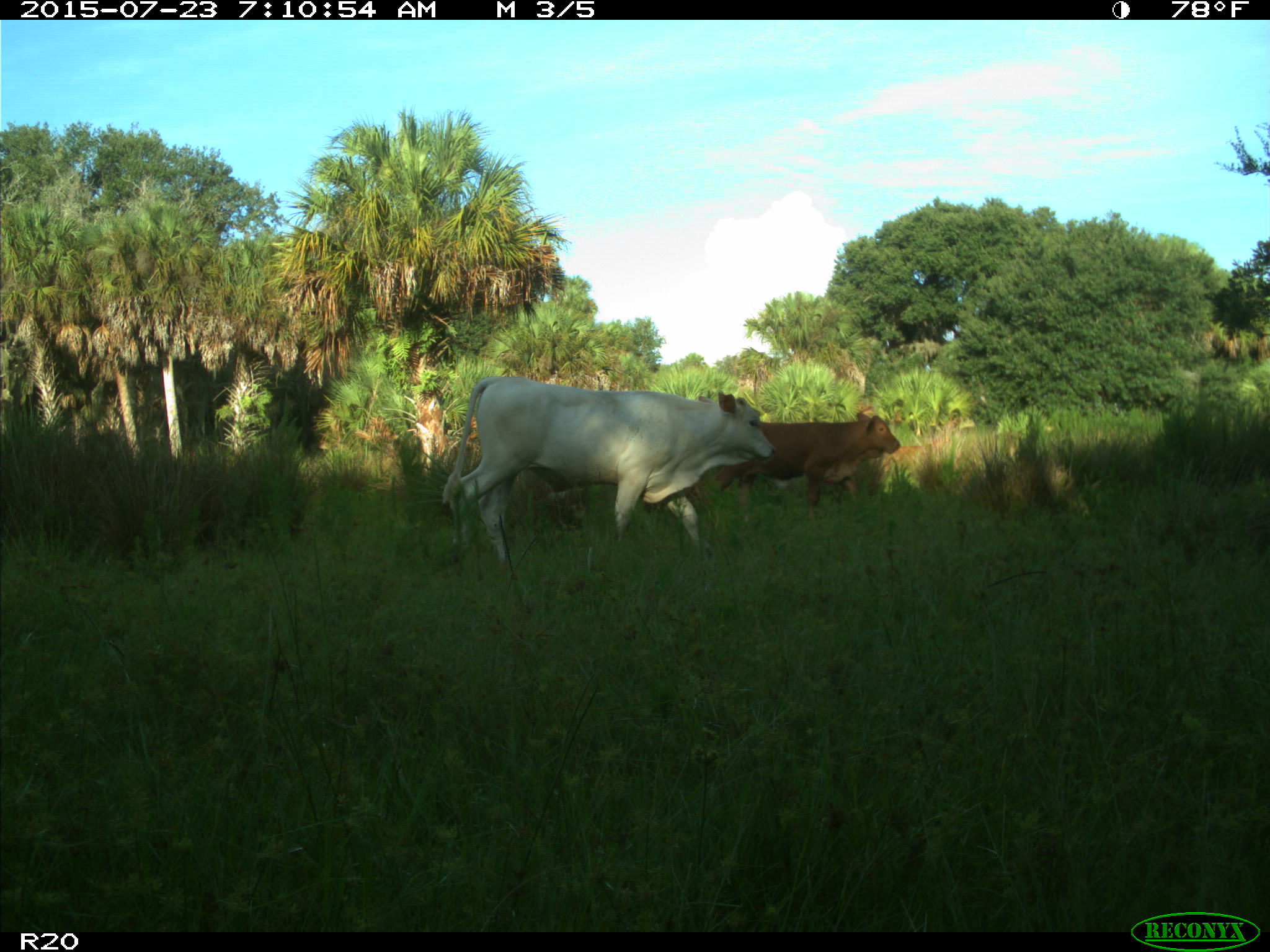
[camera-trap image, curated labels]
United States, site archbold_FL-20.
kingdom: Animalia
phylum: Chordata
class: Mammalia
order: Artiodactyla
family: Bovidae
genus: Bos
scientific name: Bos taurus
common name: domestic cow